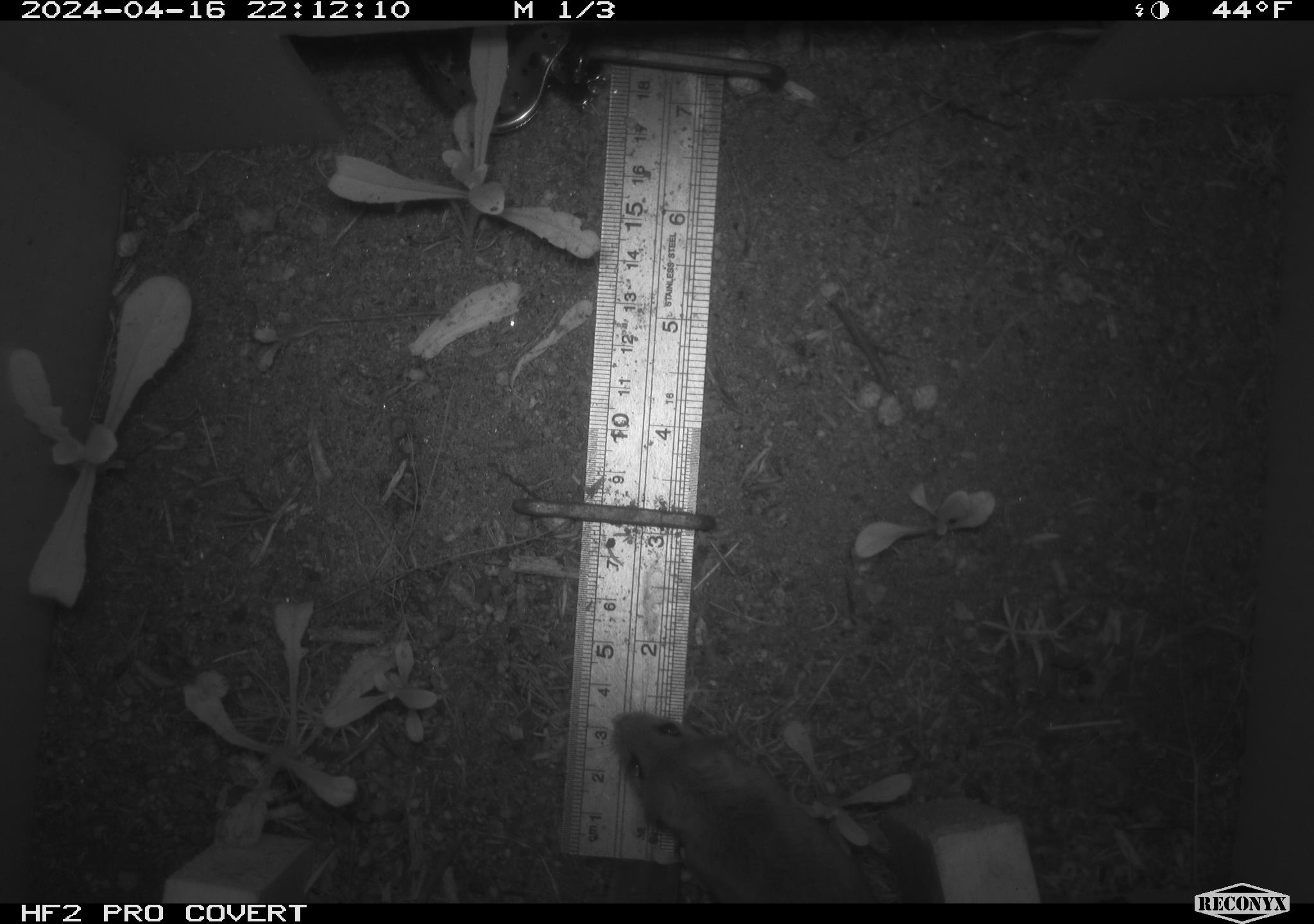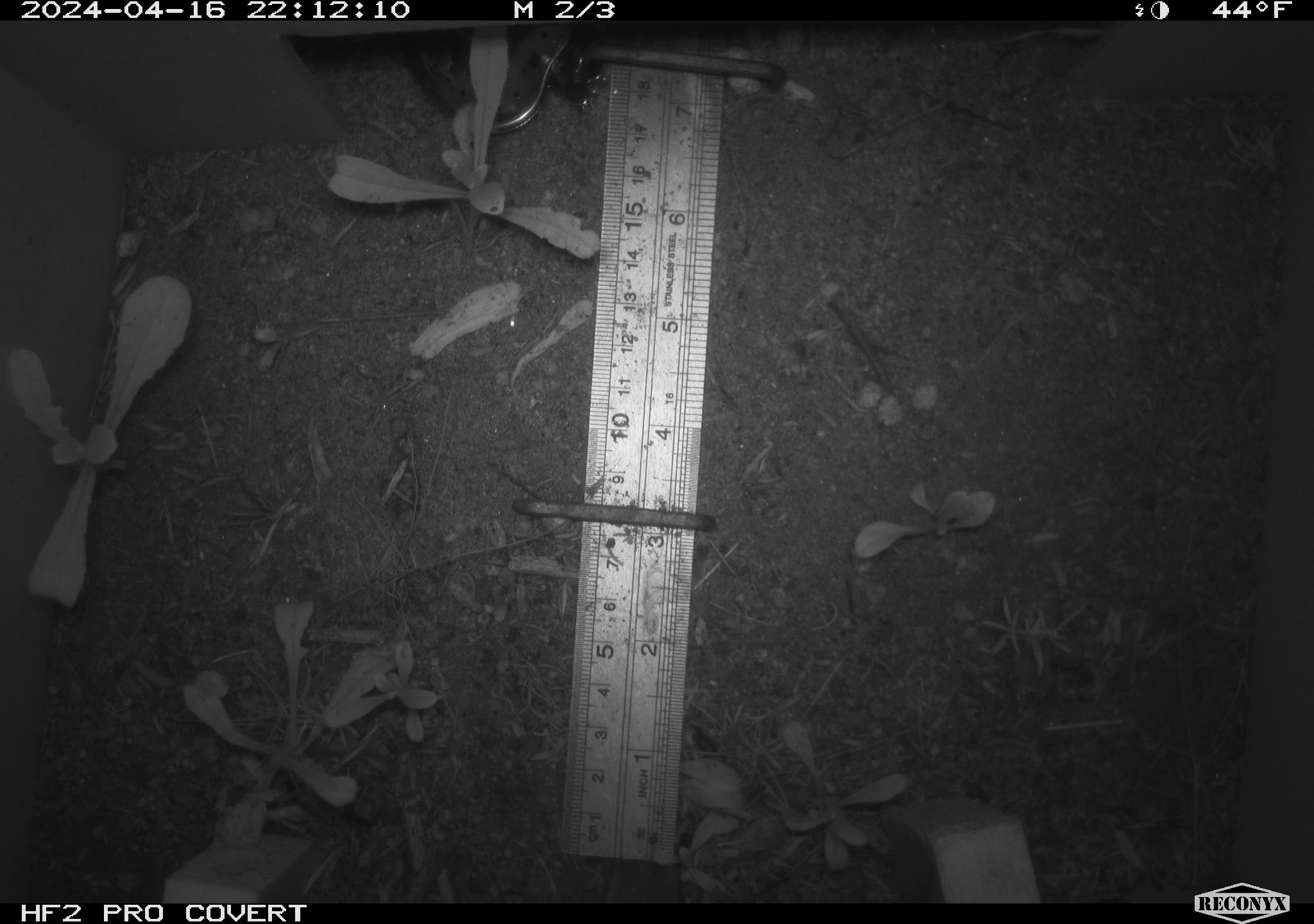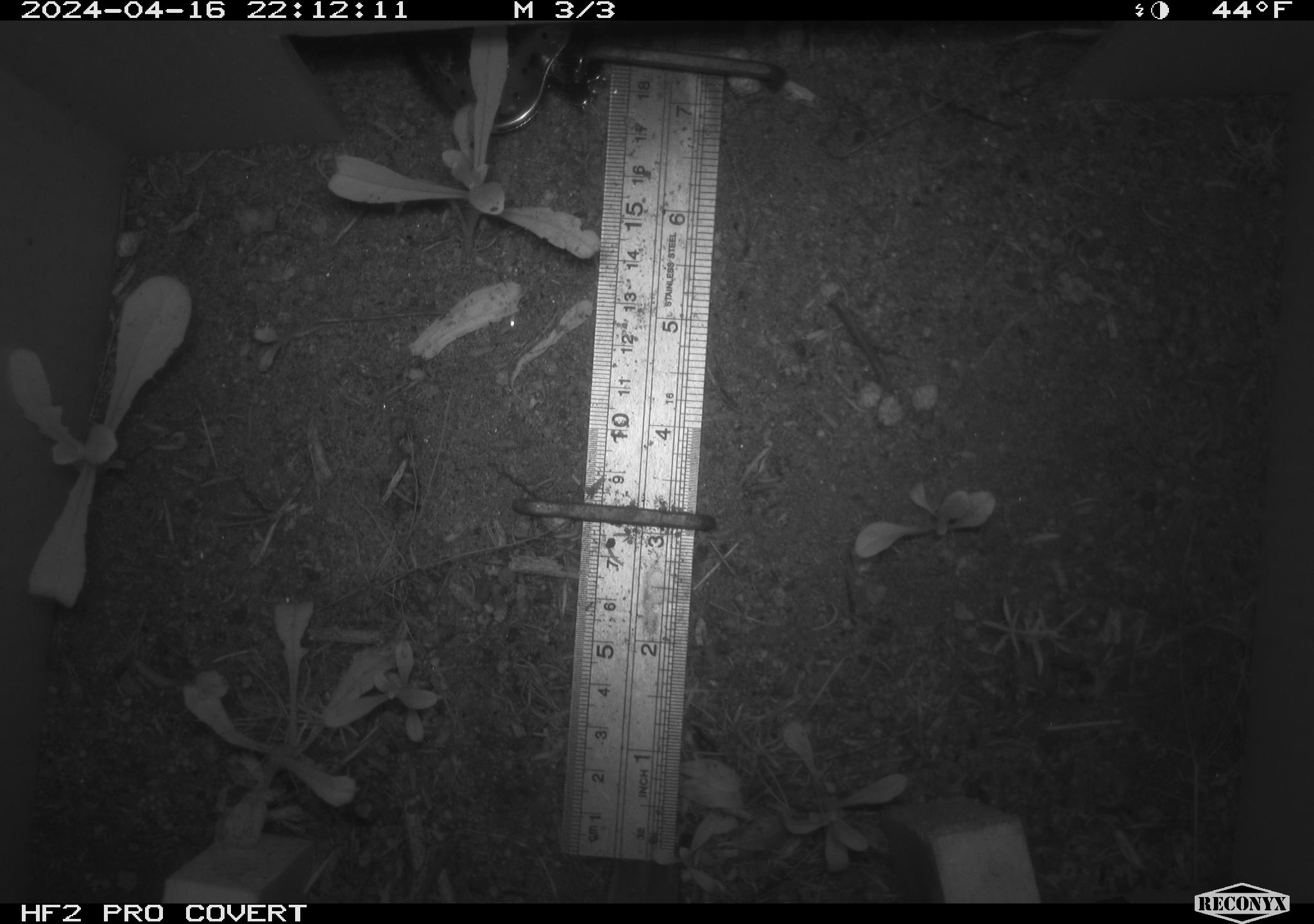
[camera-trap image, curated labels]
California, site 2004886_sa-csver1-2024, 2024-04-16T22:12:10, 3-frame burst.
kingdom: Animalia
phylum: Chordata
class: Mammalia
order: Rodentia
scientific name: Rodentia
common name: rodent